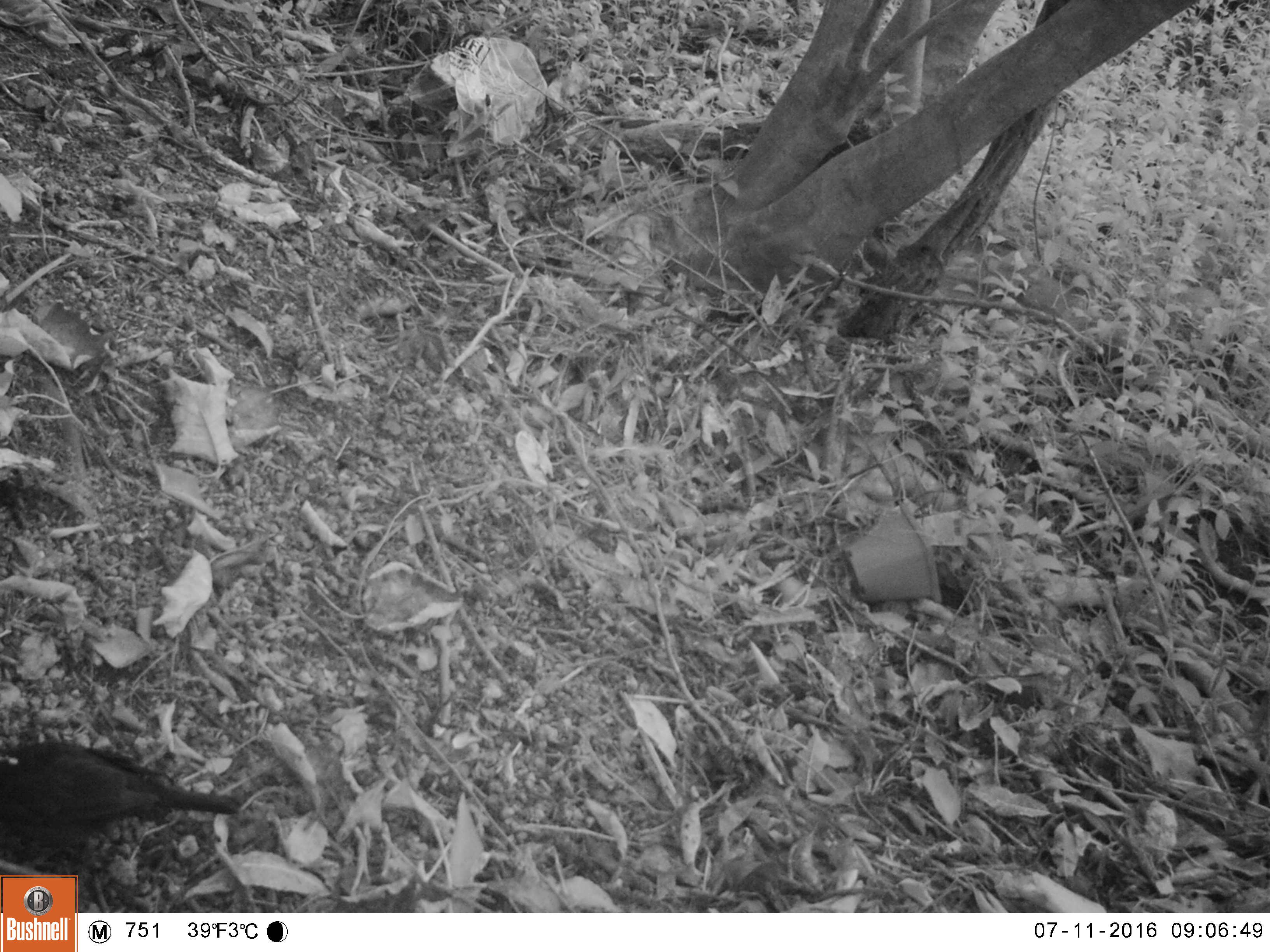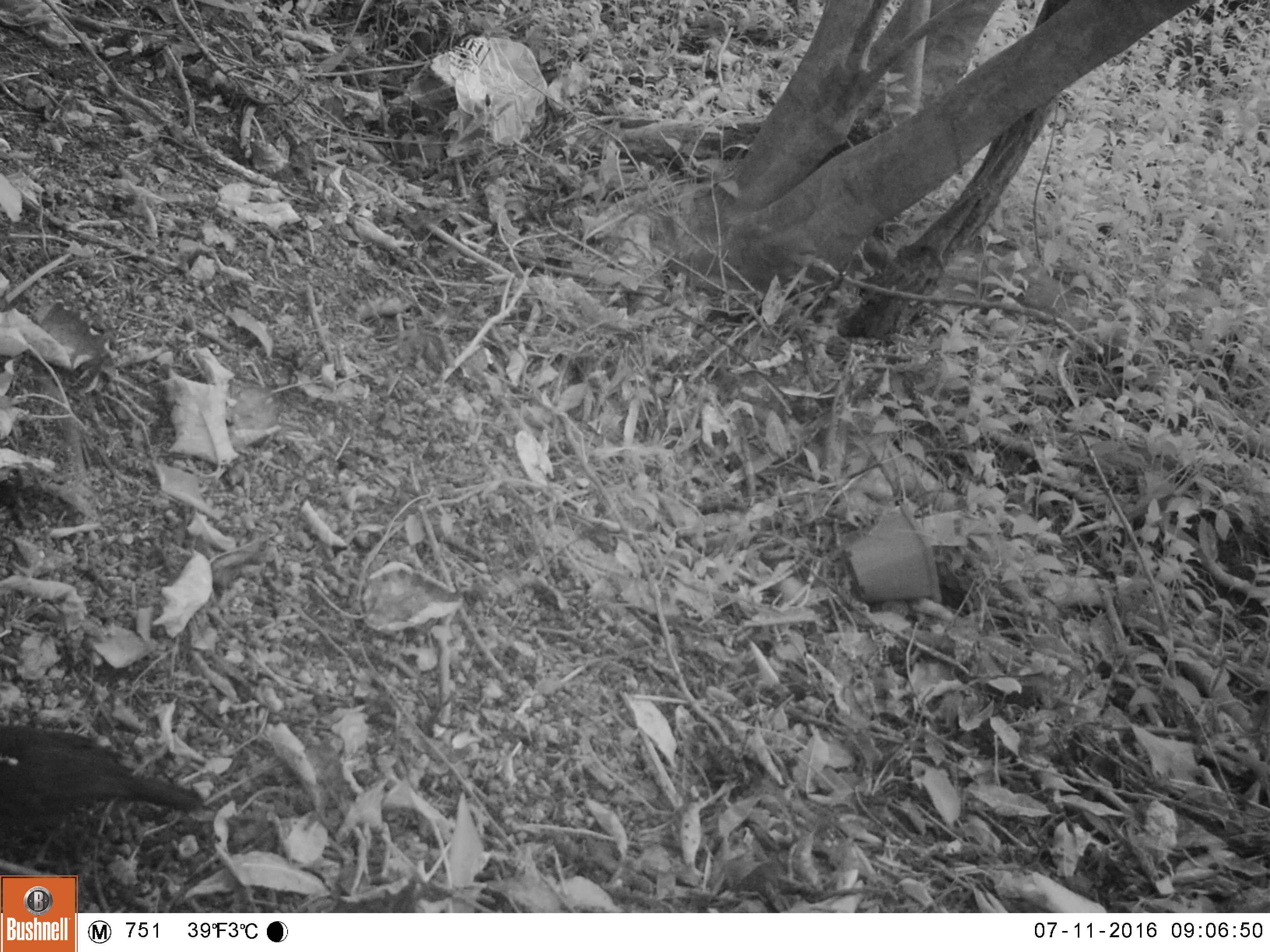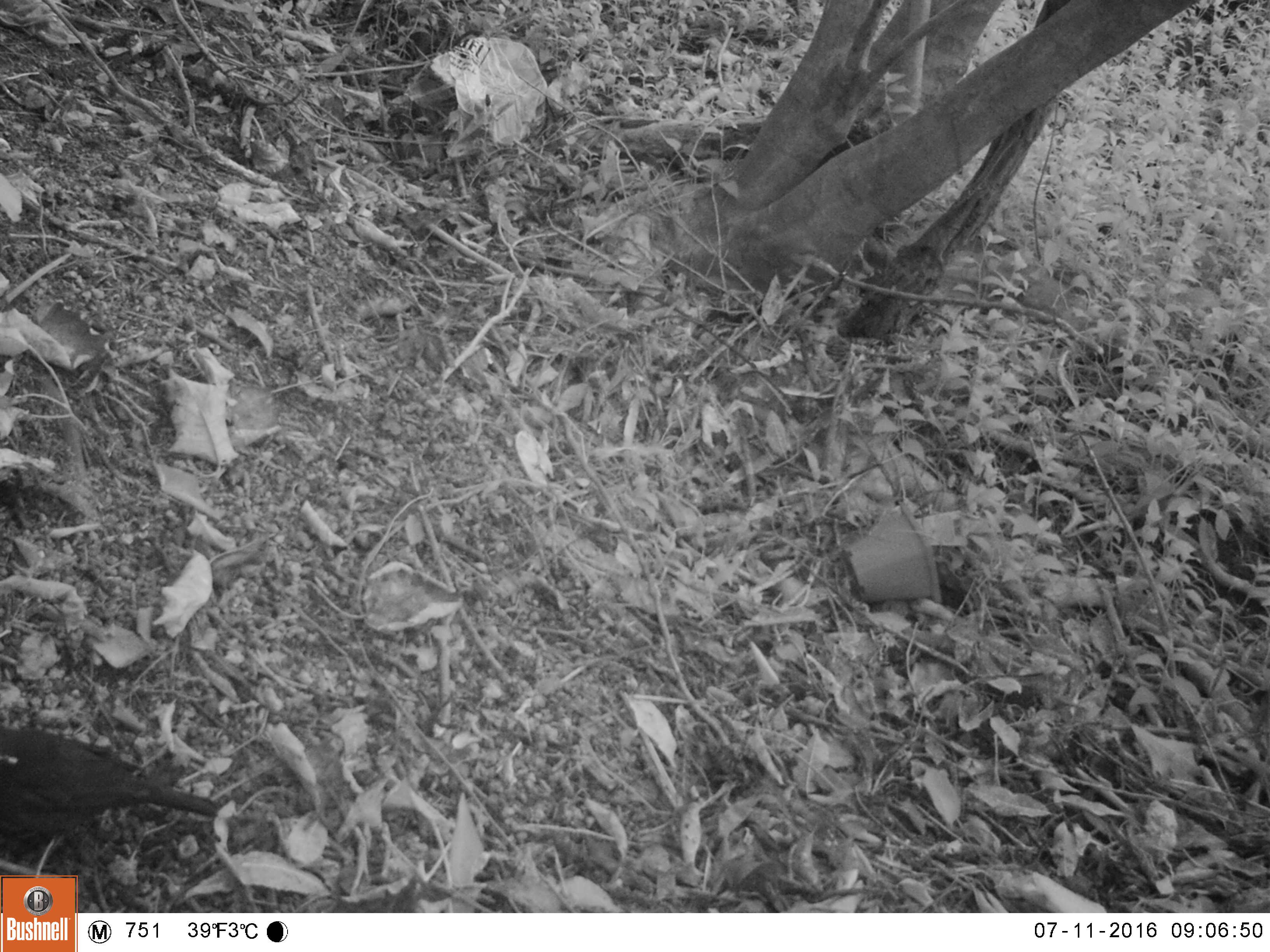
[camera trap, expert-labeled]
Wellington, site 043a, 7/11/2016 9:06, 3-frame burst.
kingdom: Animalia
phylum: Chordata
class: Aves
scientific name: Aves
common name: bird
Bird (Aves).